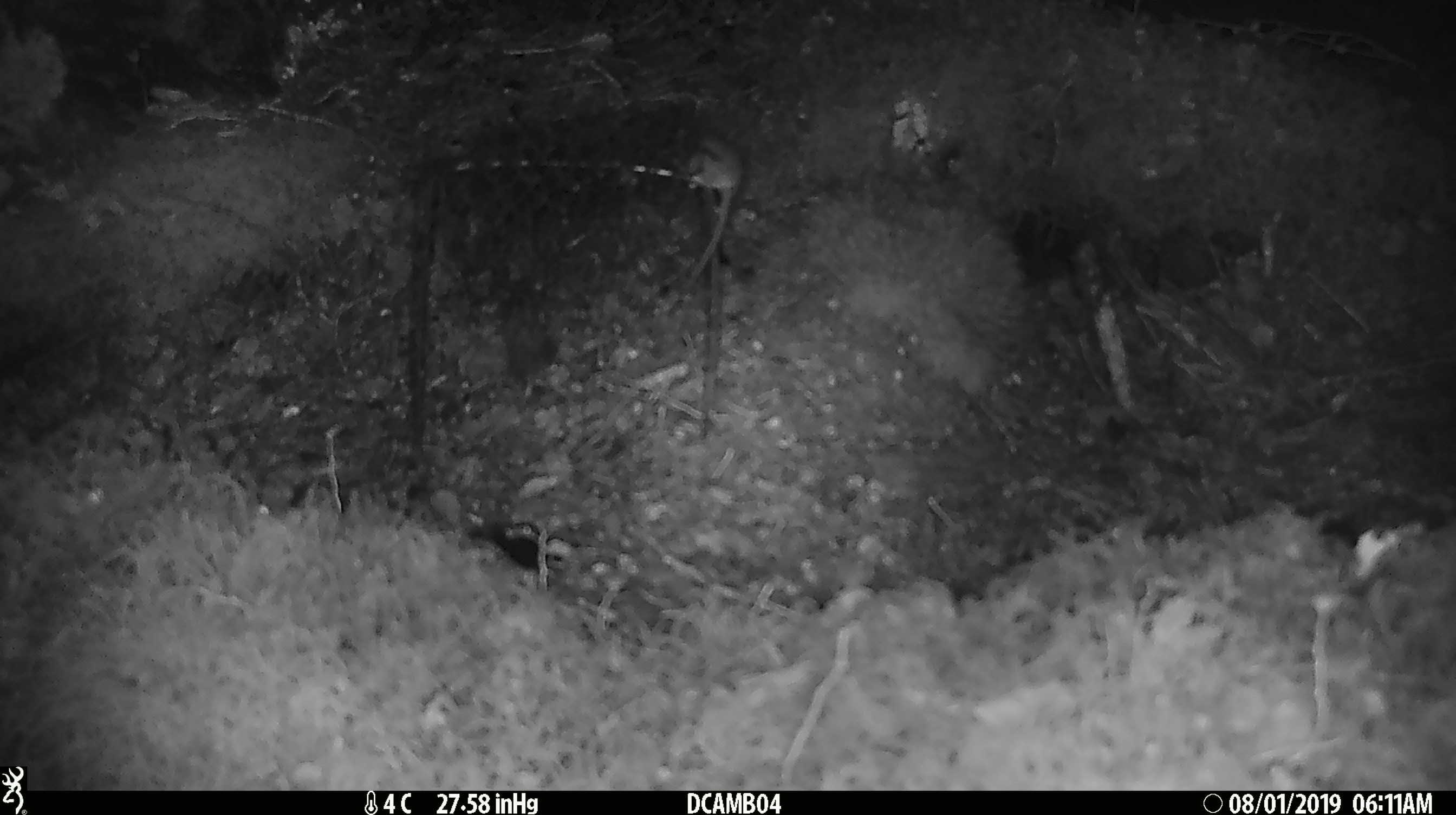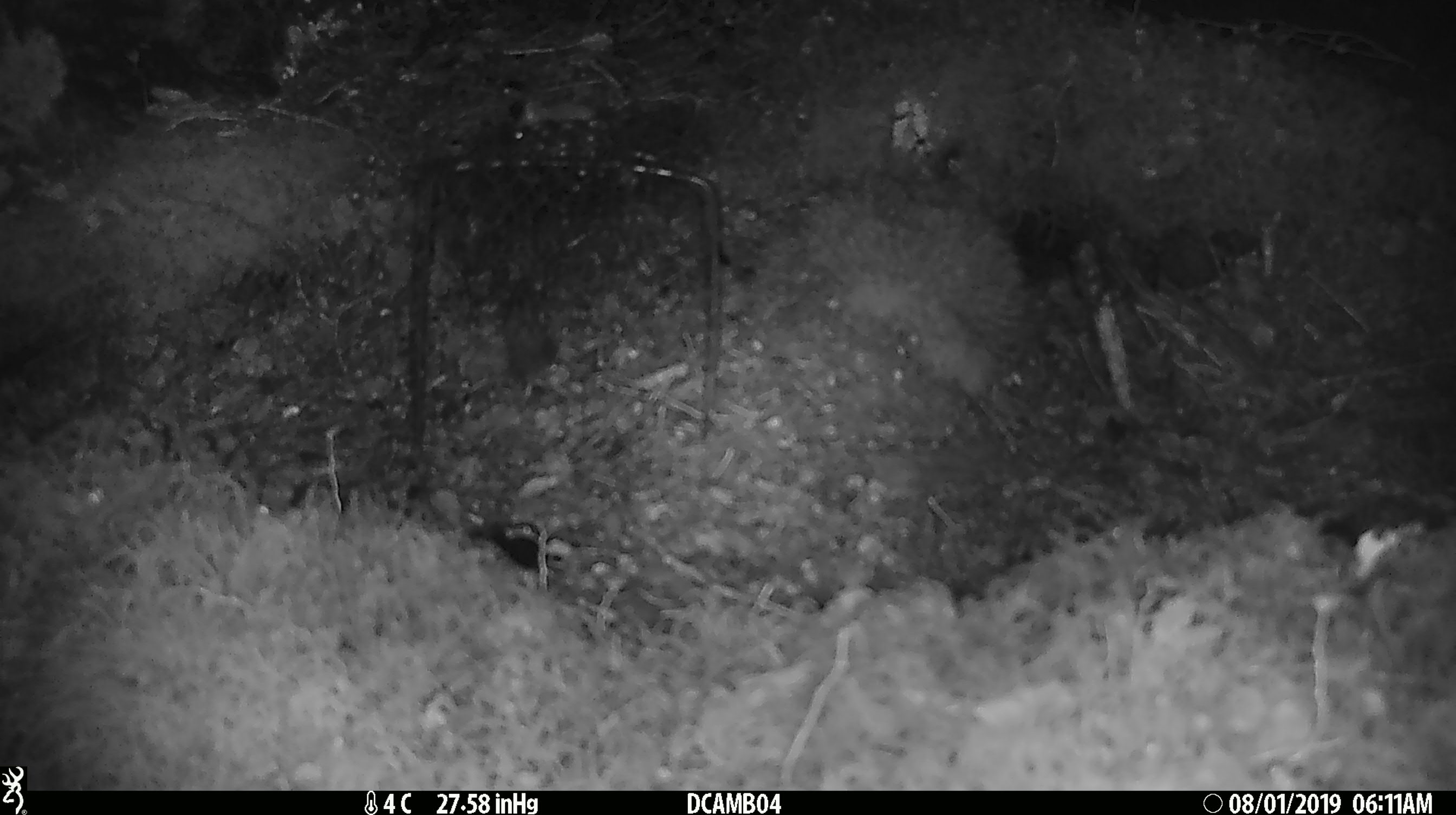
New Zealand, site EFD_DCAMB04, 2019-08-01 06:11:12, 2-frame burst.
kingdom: Animalia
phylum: Chordata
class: Mammalia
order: Rodentia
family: Muridae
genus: Mus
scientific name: Mus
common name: mouse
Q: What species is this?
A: Mouse (Mus).